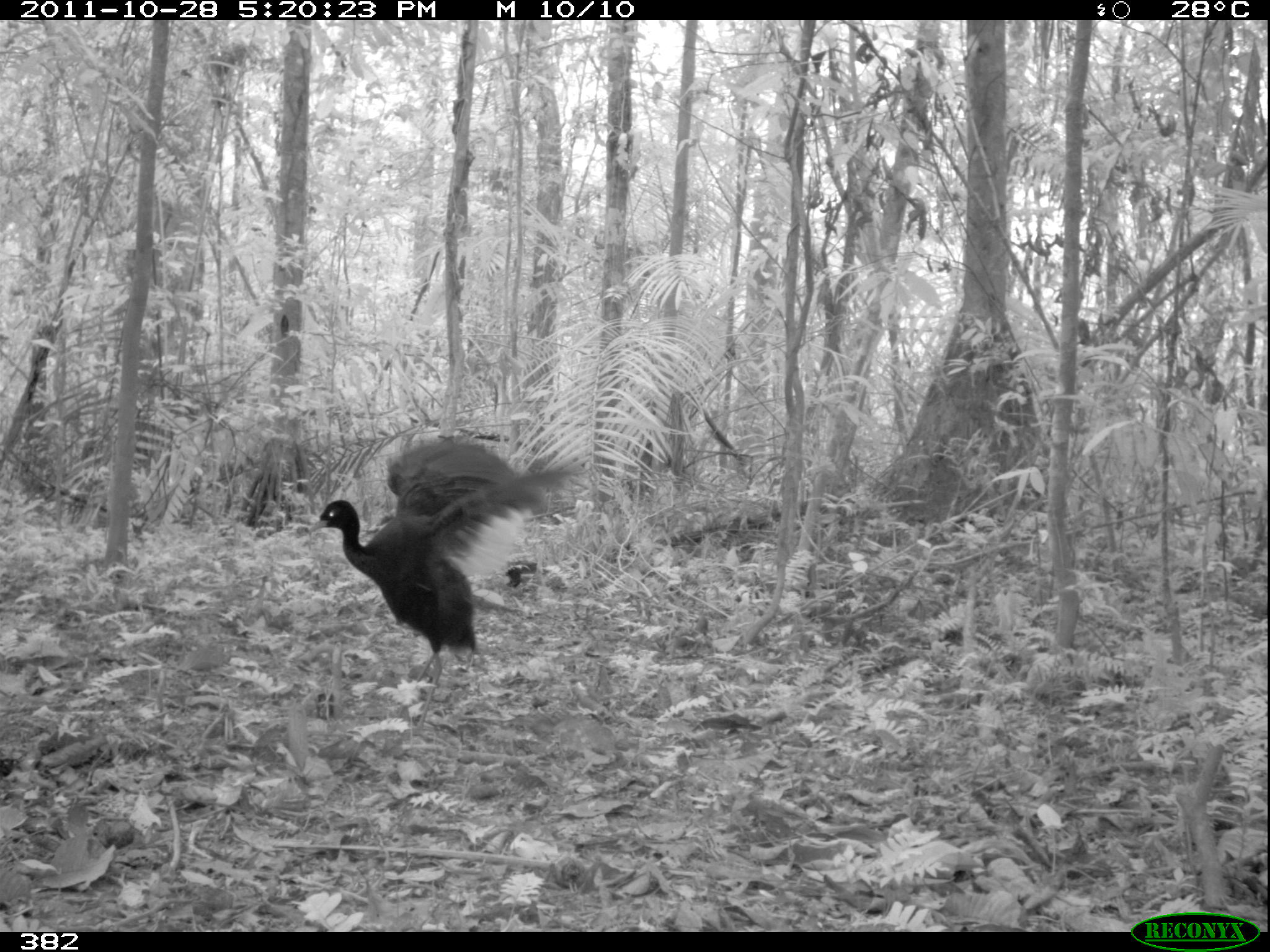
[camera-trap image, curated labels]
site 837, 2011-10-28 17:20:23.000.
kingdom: Animalia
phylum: Chordata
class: Aves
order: Gruiformes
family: Psophiidae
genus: Psophia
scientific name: Psophia leucoptera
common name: pale-winged trumpeter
Psophia leucoptera (pale-winged trumpeter).